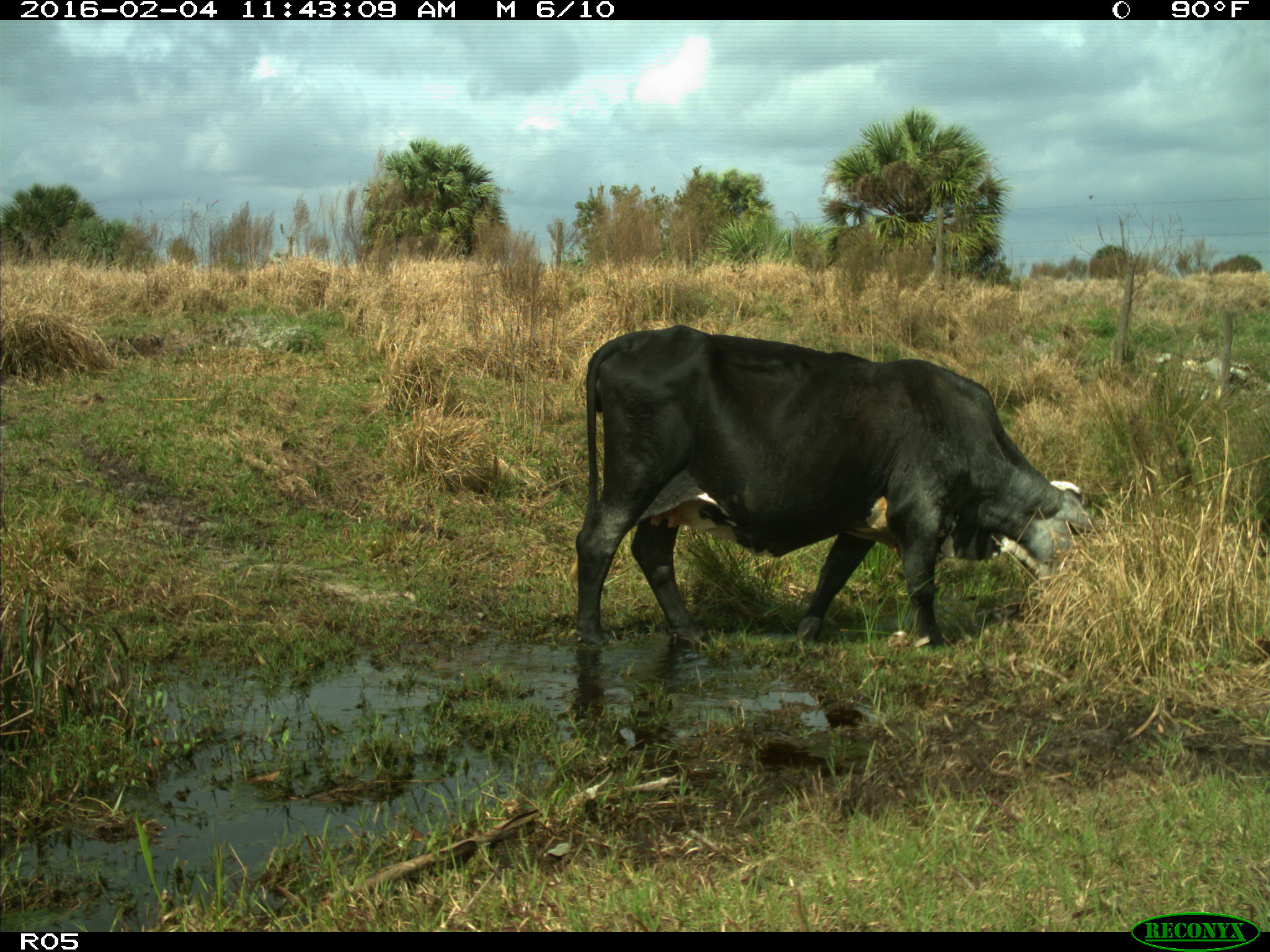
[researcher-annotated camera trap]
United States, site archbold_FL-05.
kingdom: Animalia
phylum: Chordata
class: Mammalia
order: Artiodactyla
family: Bovidae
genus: Bos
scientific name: Bos taurus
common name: domestic cow